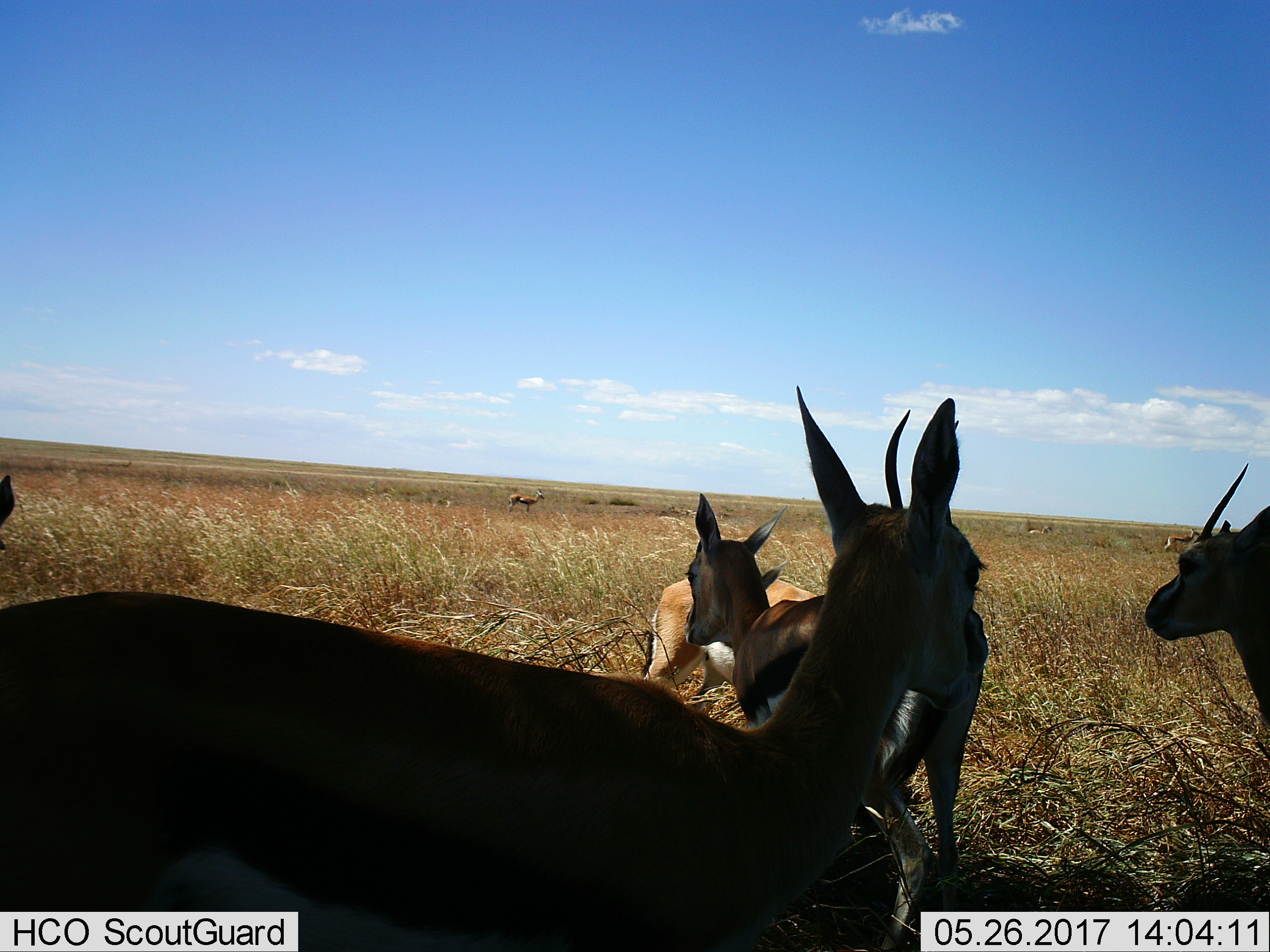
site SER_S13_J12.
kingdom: Animalia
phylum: Chordata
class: Mammalia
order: Artiodactyla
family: Bovidae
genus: Eudorcas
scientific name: Eudorcas thomsonii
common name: thomson's gazelle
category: gazellethomsons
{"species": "gazellethomsons (thomson's gazelle) (Eudorcas thomsonii)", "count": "8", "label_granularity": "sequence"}